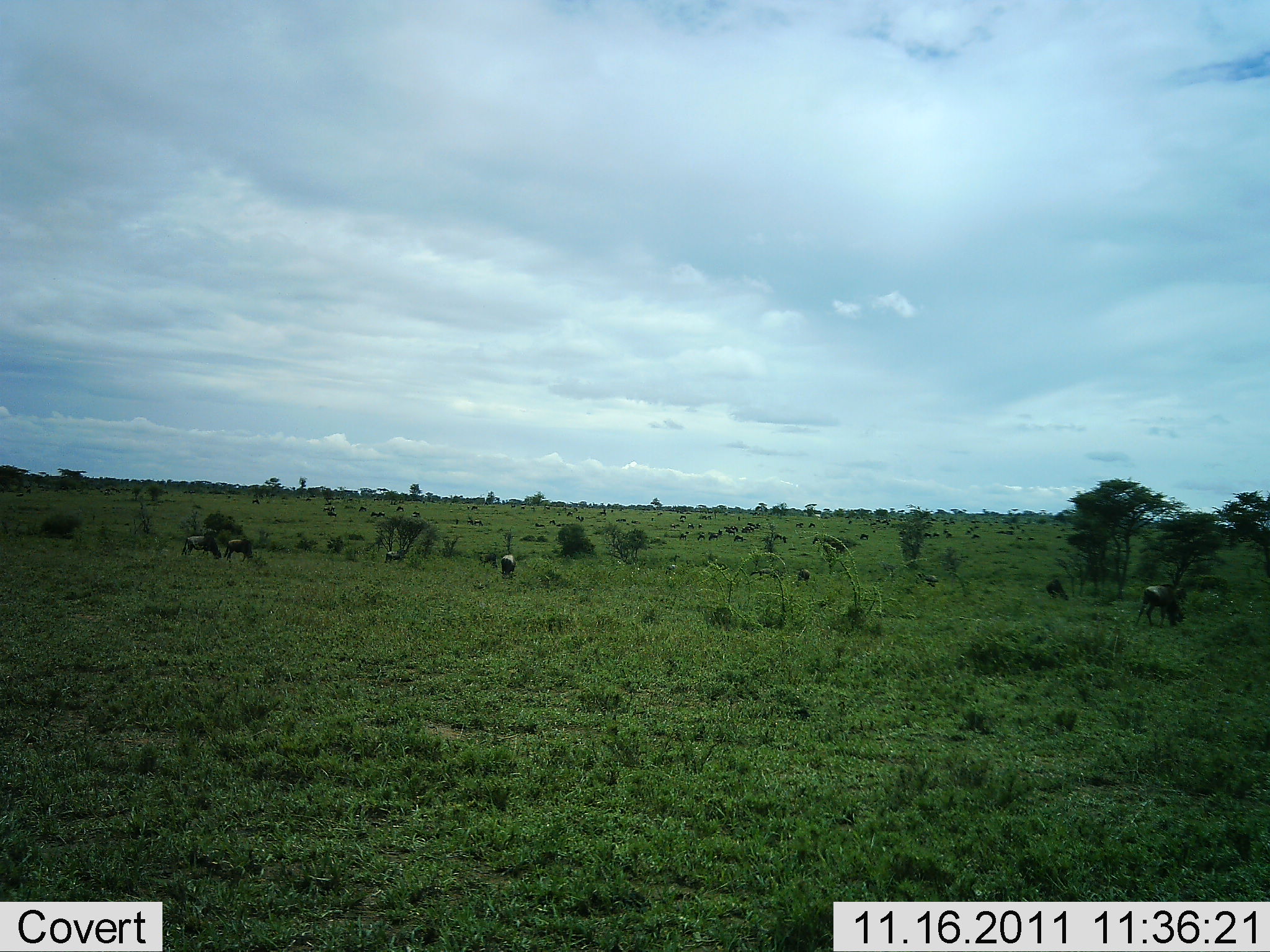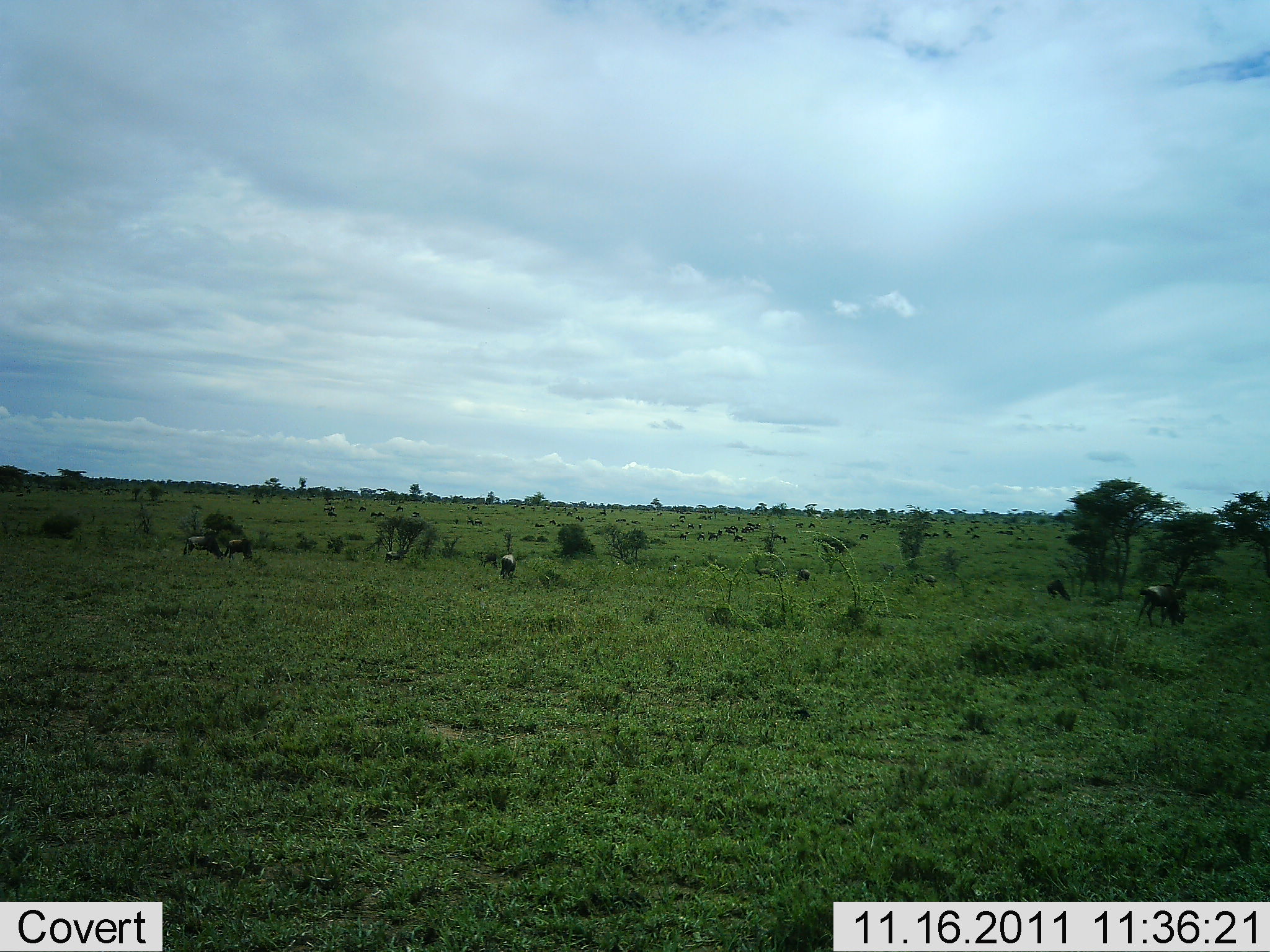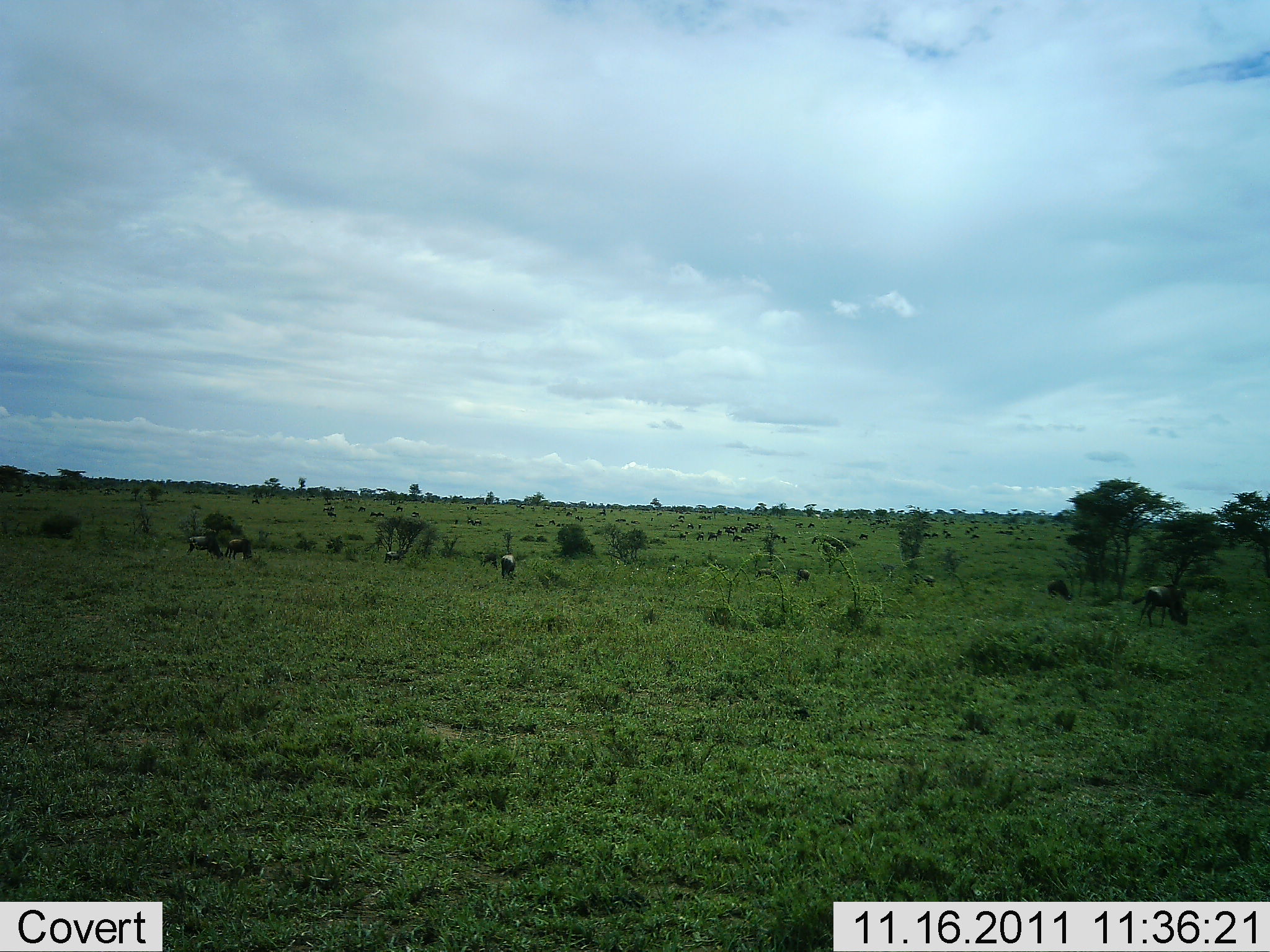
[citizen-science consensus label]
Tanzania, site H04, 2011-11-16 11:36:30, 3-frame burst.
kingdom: Animalia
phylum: Chordata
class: Mammalia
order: Artiodactyla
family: Bovidae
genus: Connochaetes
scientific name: Connochaetes taurinus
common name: blue wildebeest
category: wildebeest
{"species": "wildebeest (blue wildebeest) (Connochaetes taurinus)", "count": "11-50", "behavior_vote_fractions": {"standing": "8%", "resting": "0%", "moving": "0%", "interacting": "0%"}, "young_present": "0%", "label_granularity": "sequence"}